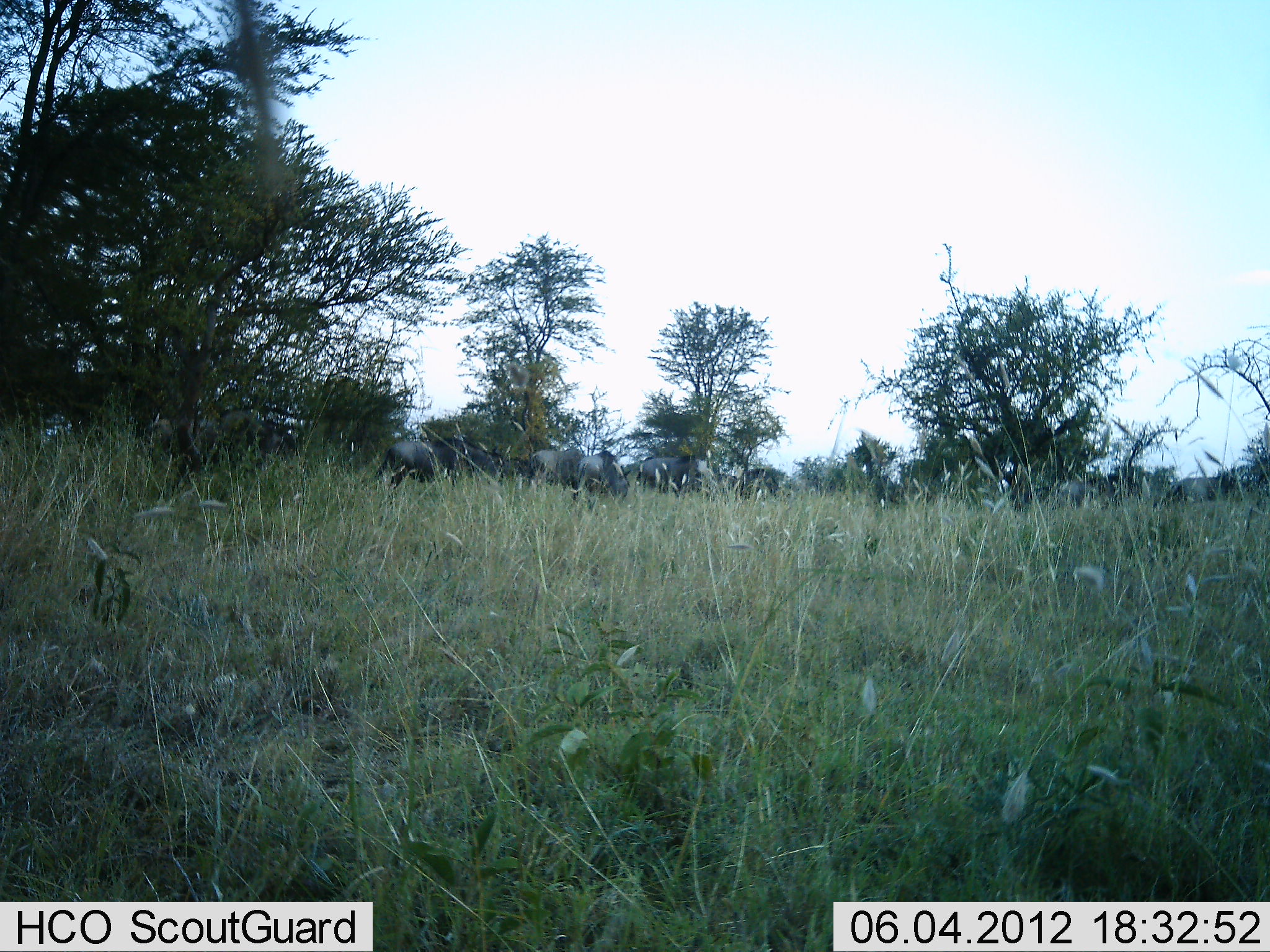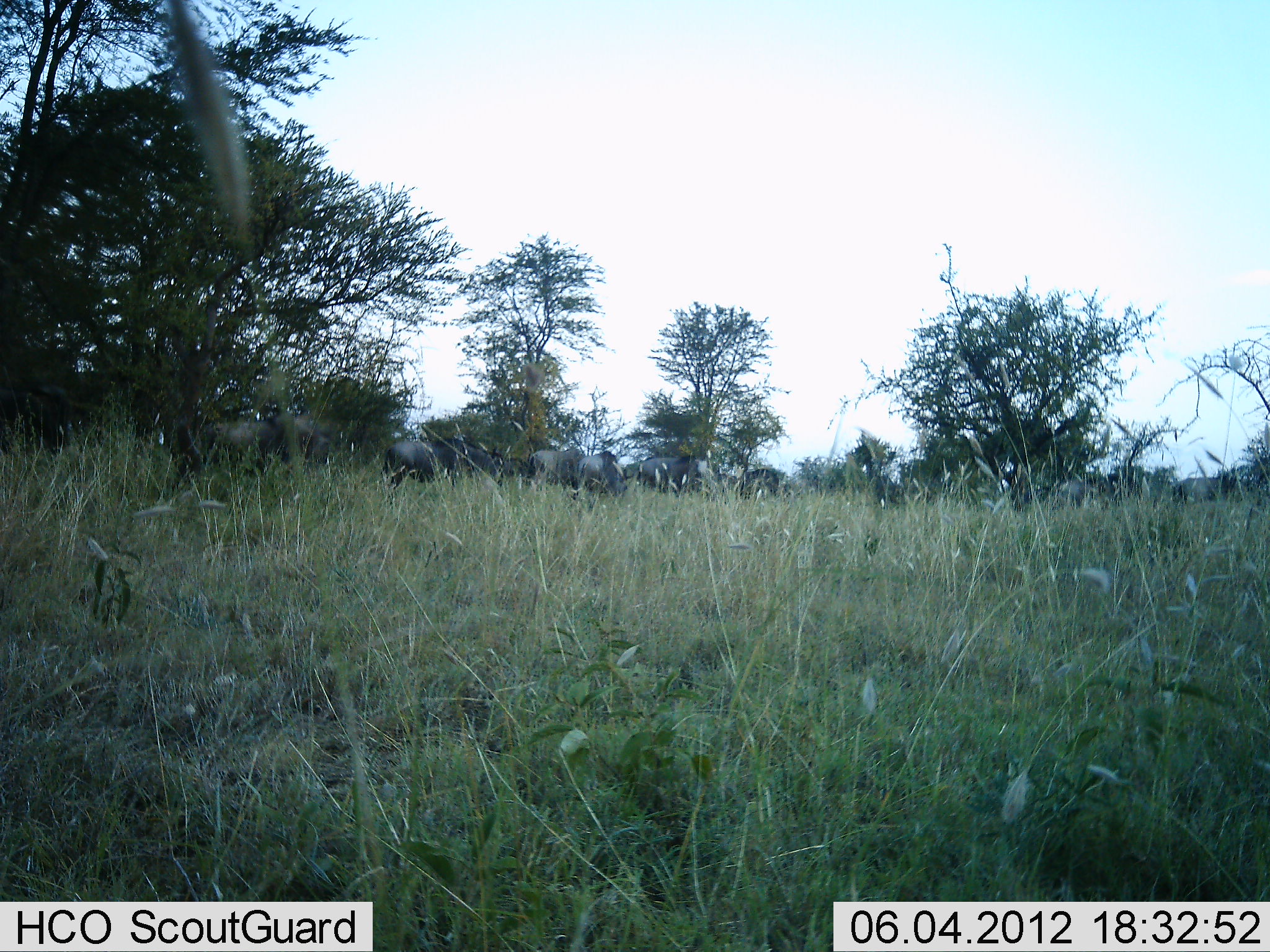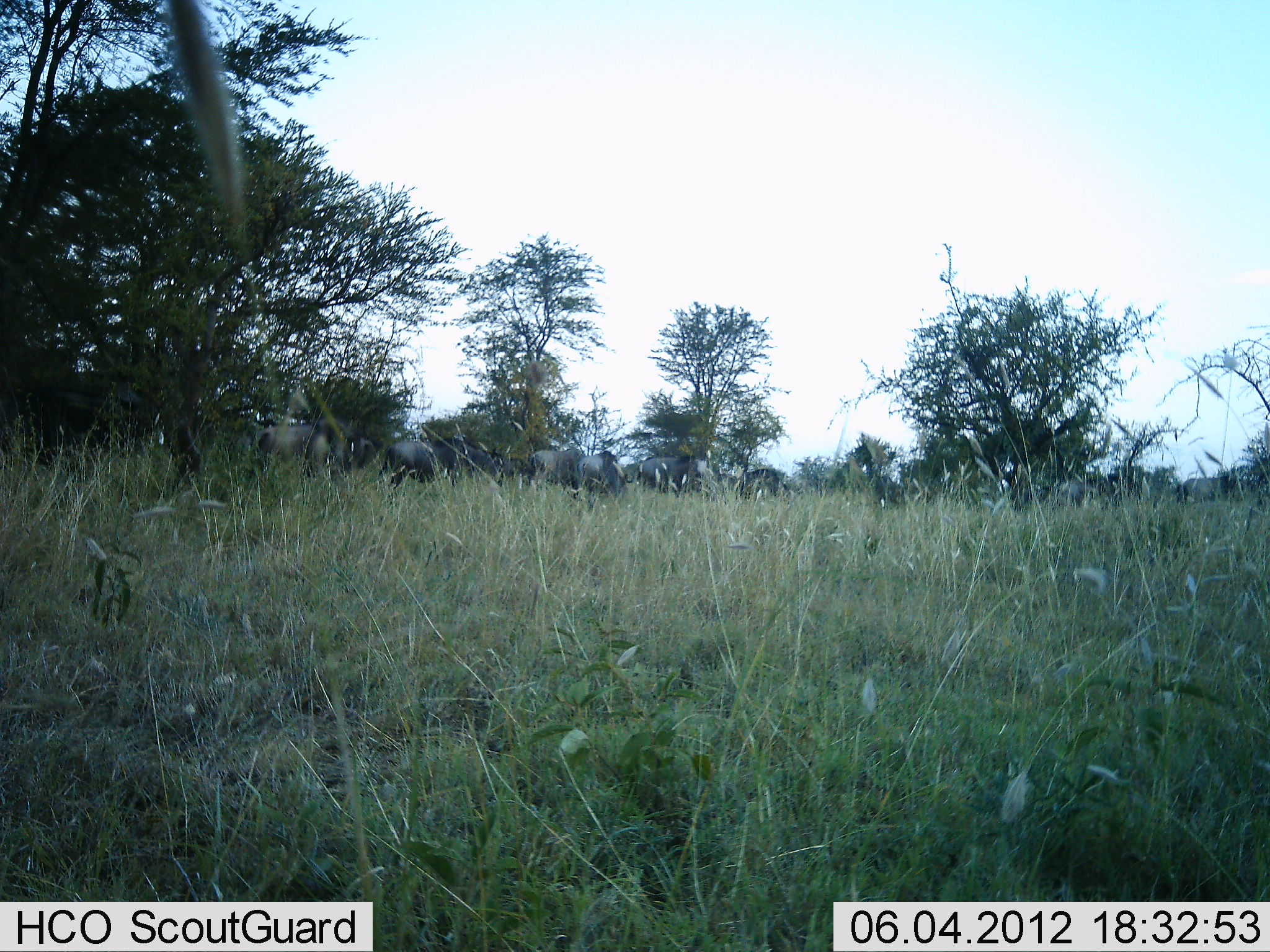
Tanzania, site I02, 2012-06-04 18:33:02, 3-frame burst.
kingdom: Animalia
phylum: Chordata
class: Mammalia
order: Artiodactyla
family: Bovidae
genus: Connochaetes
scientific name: Connochaetes taurinus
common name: blue wildebeest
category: wildebeest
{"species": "wildebeest (blue wildebeest) (Connochaetes taurinus)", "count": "11-50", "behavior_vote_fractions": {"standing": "70%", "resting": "0%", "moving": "90%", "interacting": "0%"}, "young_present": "0%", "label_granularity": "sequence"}